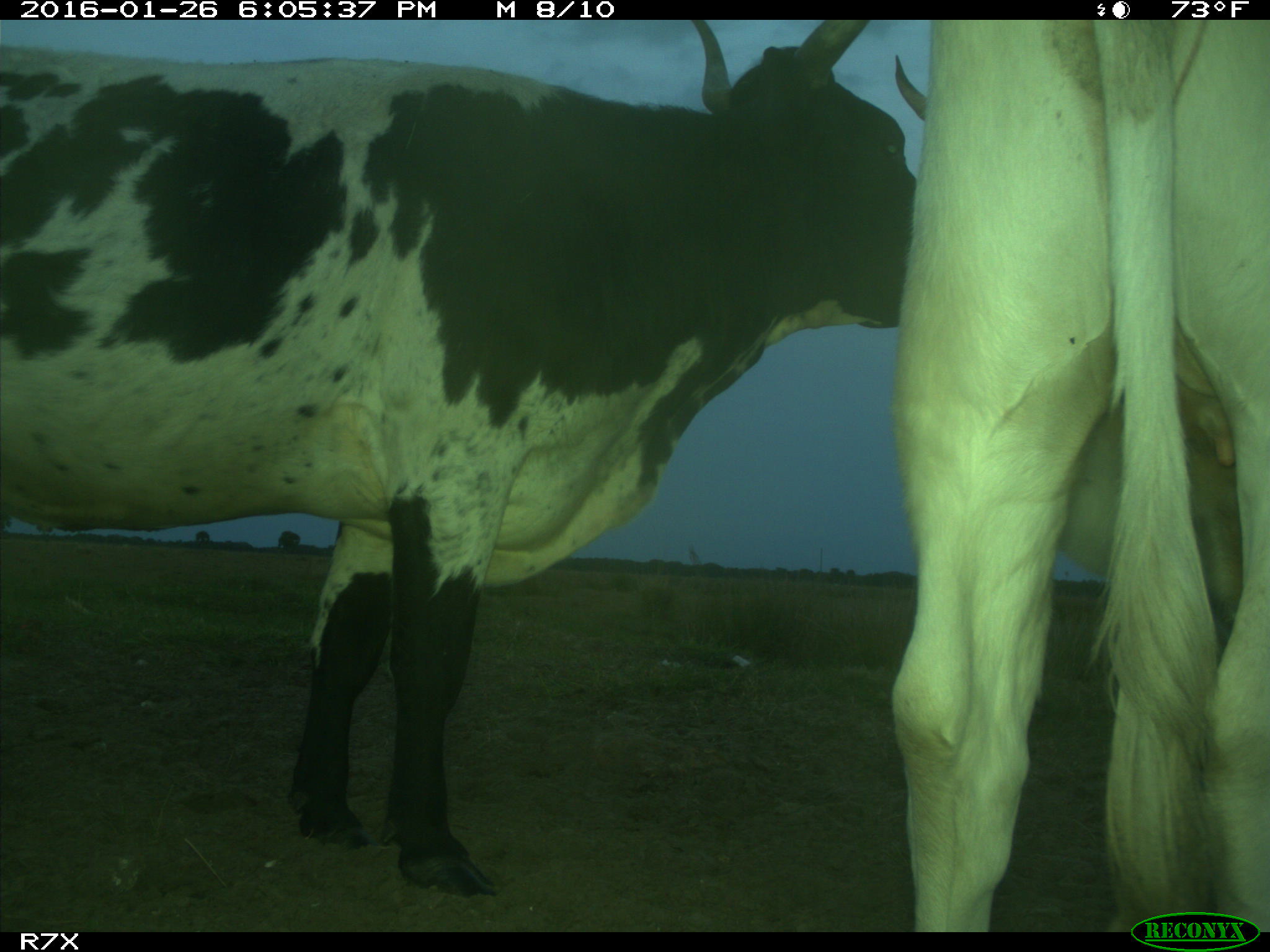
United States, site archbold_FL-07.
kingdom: Animalia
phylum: Chordata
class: Mammalia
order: Artiodactyla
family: Bovidae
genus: Bos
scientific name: Bos taurus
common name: domestic cow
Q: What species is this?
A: Bos taurus (domestic cow).